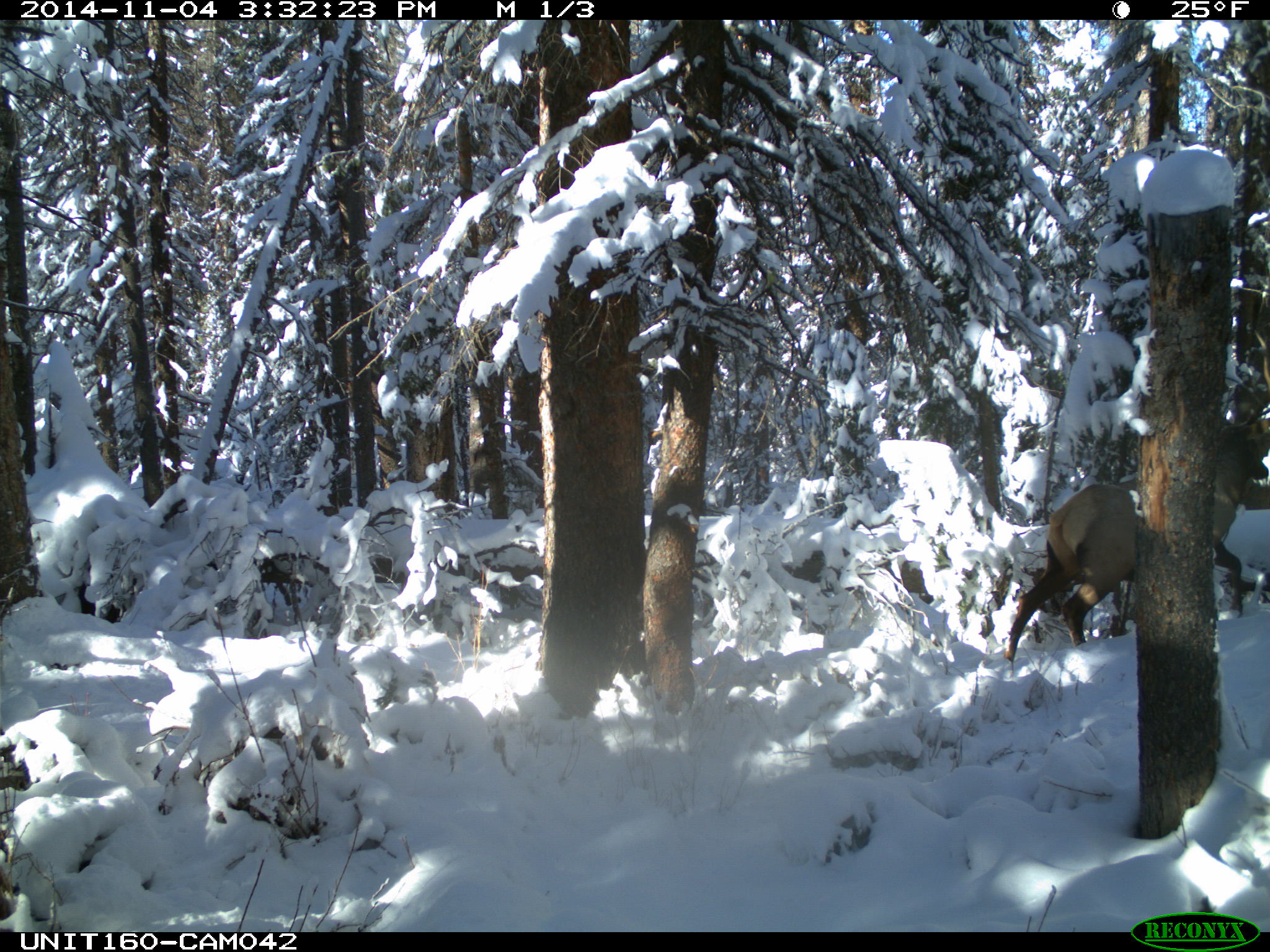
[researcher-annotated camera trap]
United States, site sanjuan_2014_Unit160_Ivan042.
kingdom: Animalia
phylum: Chordata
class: Mammalia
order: Artiodactyla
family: Cervidae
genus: Cervus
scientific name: Cervus elaphus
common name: red deer